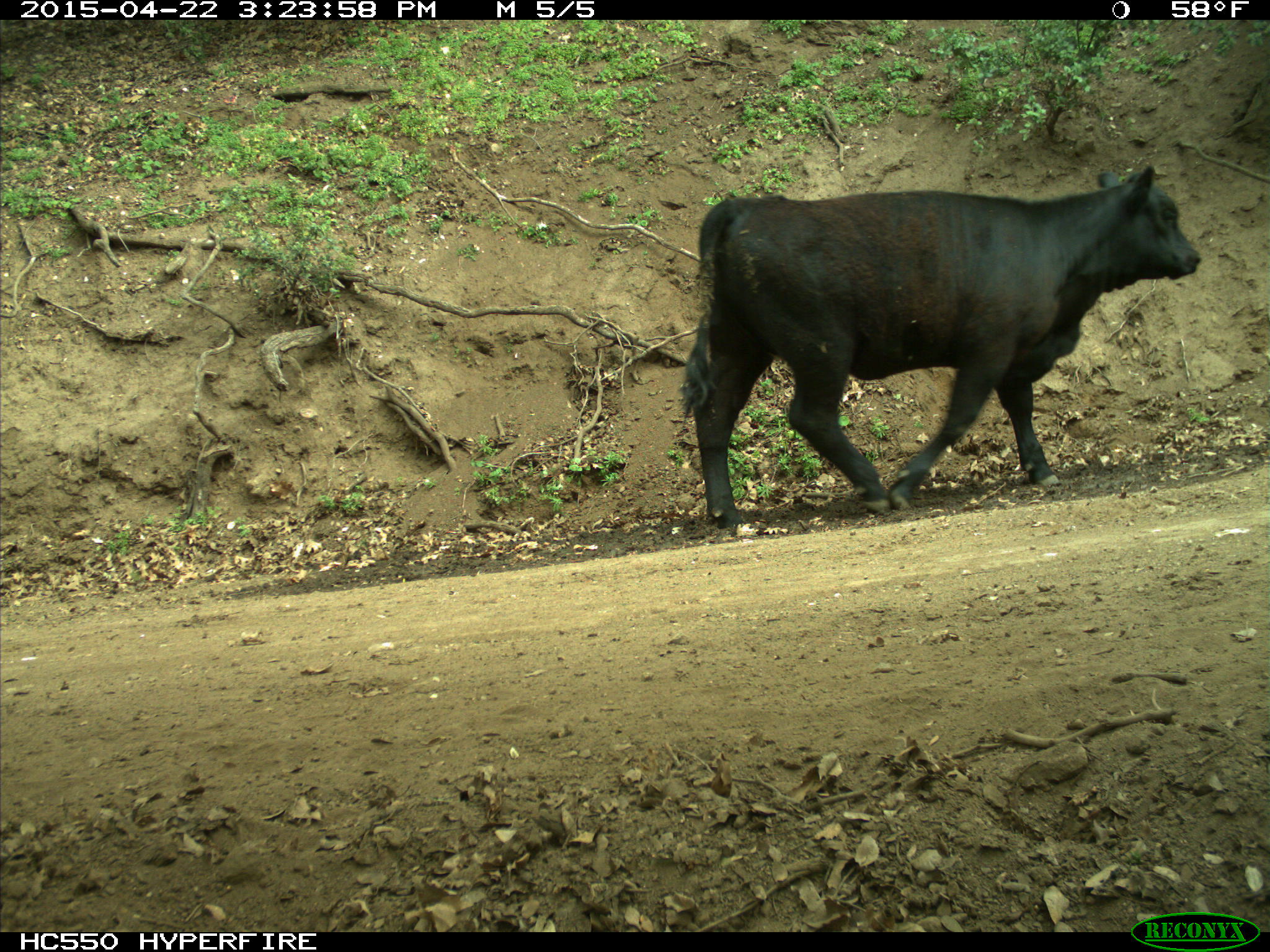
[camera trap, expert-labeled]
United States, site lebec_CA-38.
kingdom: Animalia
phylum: Chordata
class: Mammalia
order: Artiodactyla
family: Bovidae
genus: Bos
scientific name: Bos taurus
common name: domestic cow